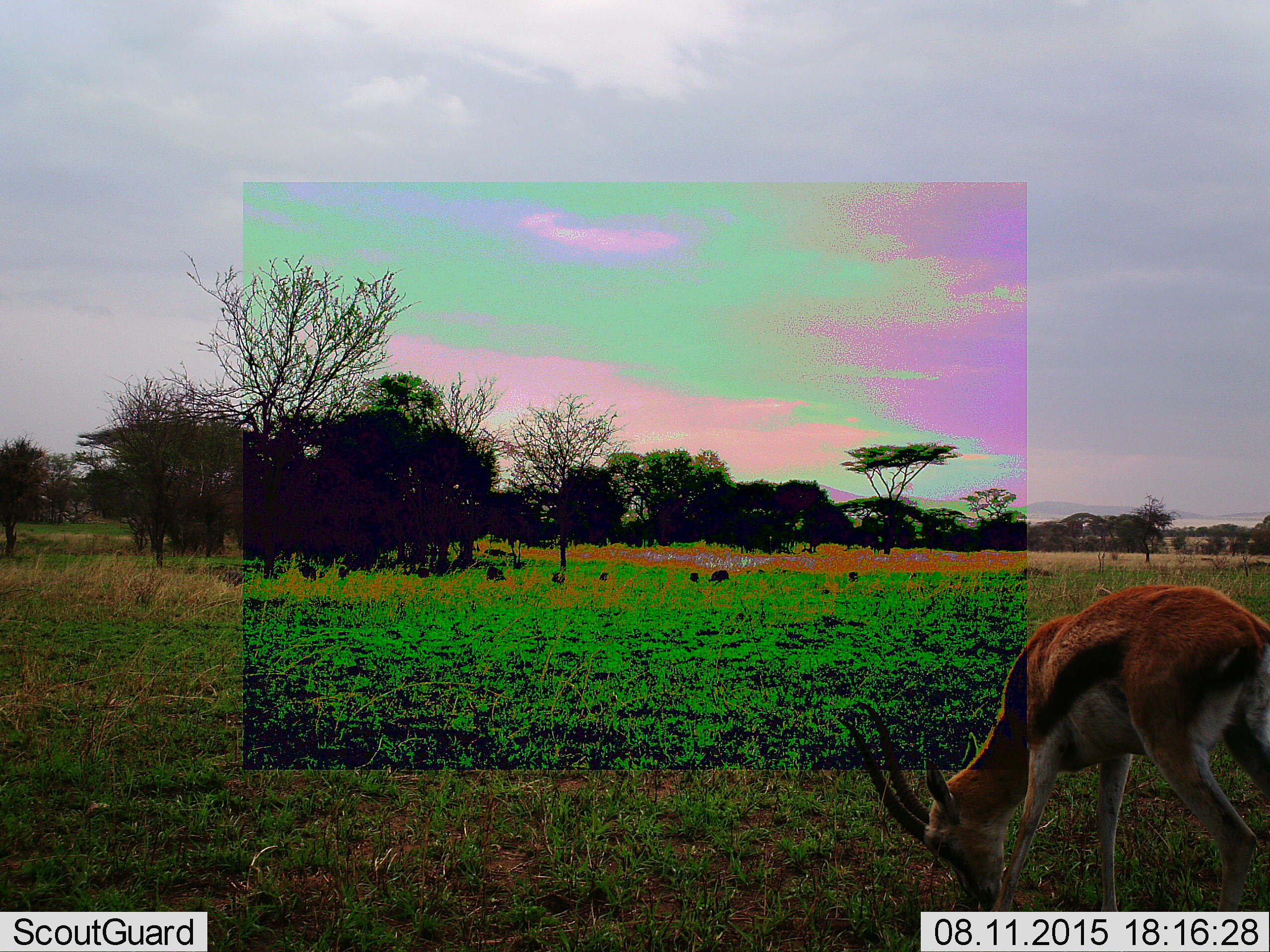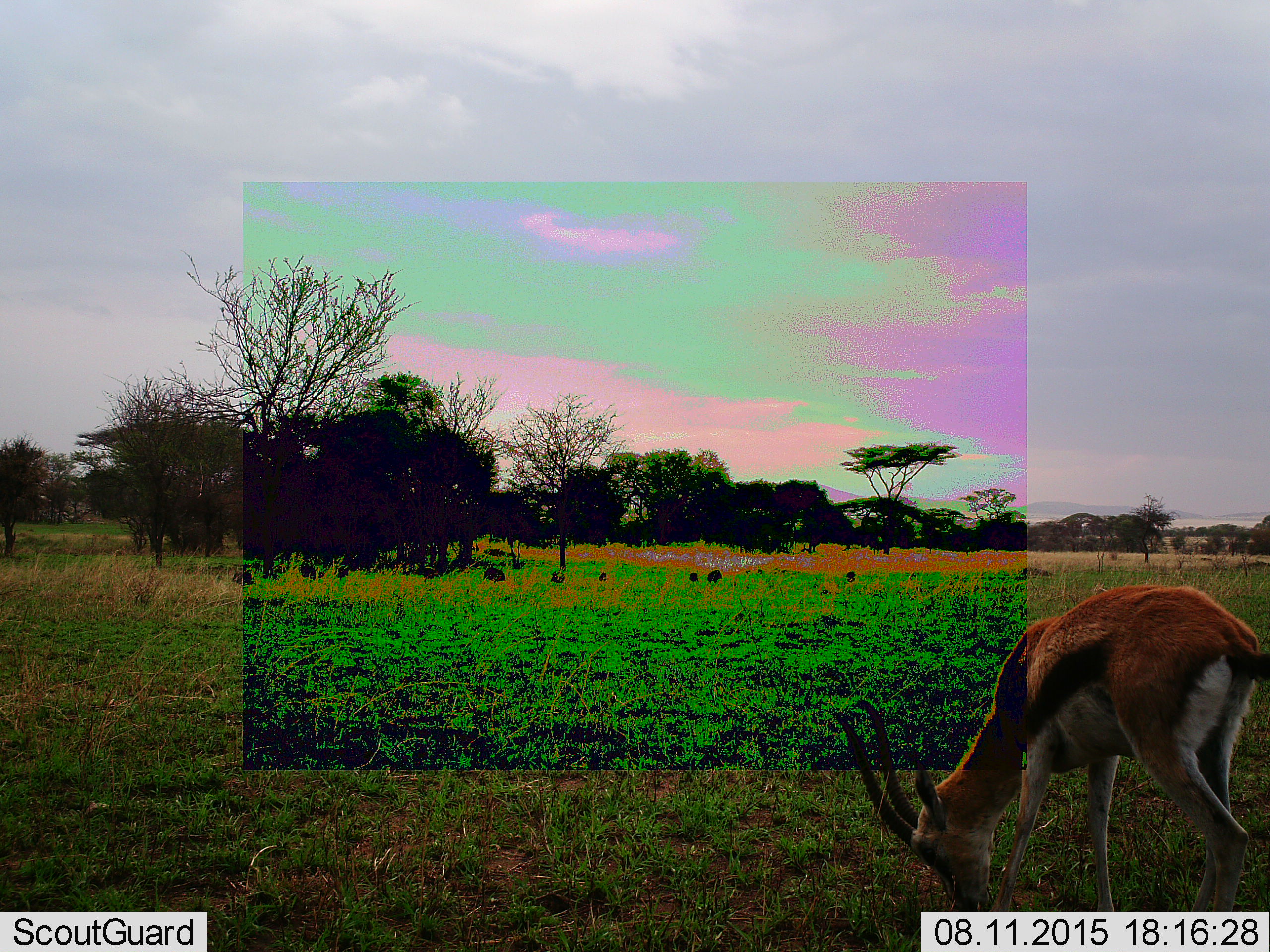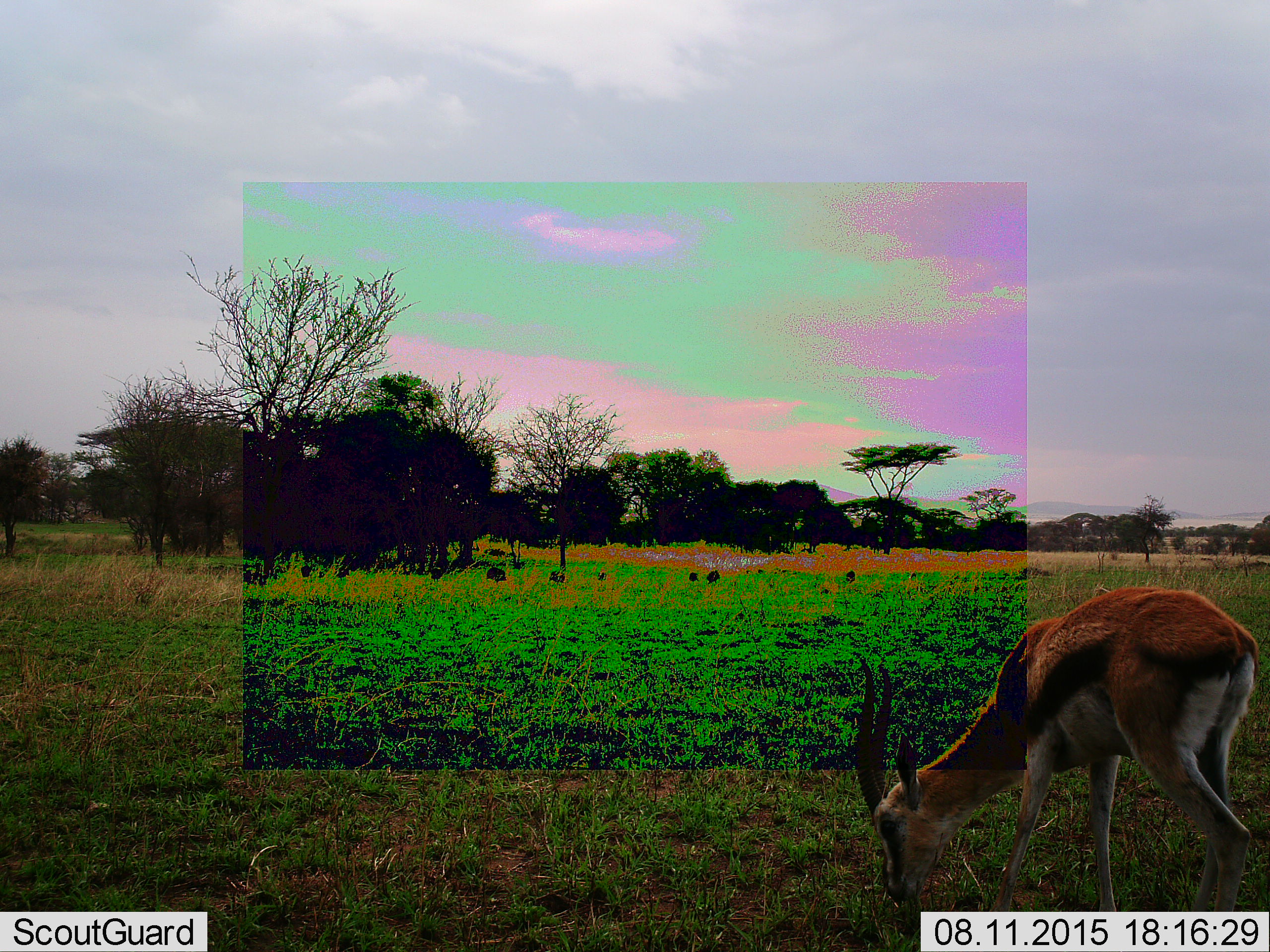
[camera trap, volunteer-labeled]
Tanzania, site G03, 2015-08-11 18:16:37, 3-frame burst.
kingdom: Animalia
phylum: Chordata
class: Mammalia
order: Artiodactyla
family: Bovidae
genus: Eudorcas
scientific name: Eudorcas thomsonii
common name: thomson's gazelle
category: gazellethomsons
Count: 1.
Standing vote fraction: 33%.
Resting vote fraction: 0%.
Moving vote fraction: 7%.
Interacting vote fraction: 0%.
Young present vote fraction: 0%.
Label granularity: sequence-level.